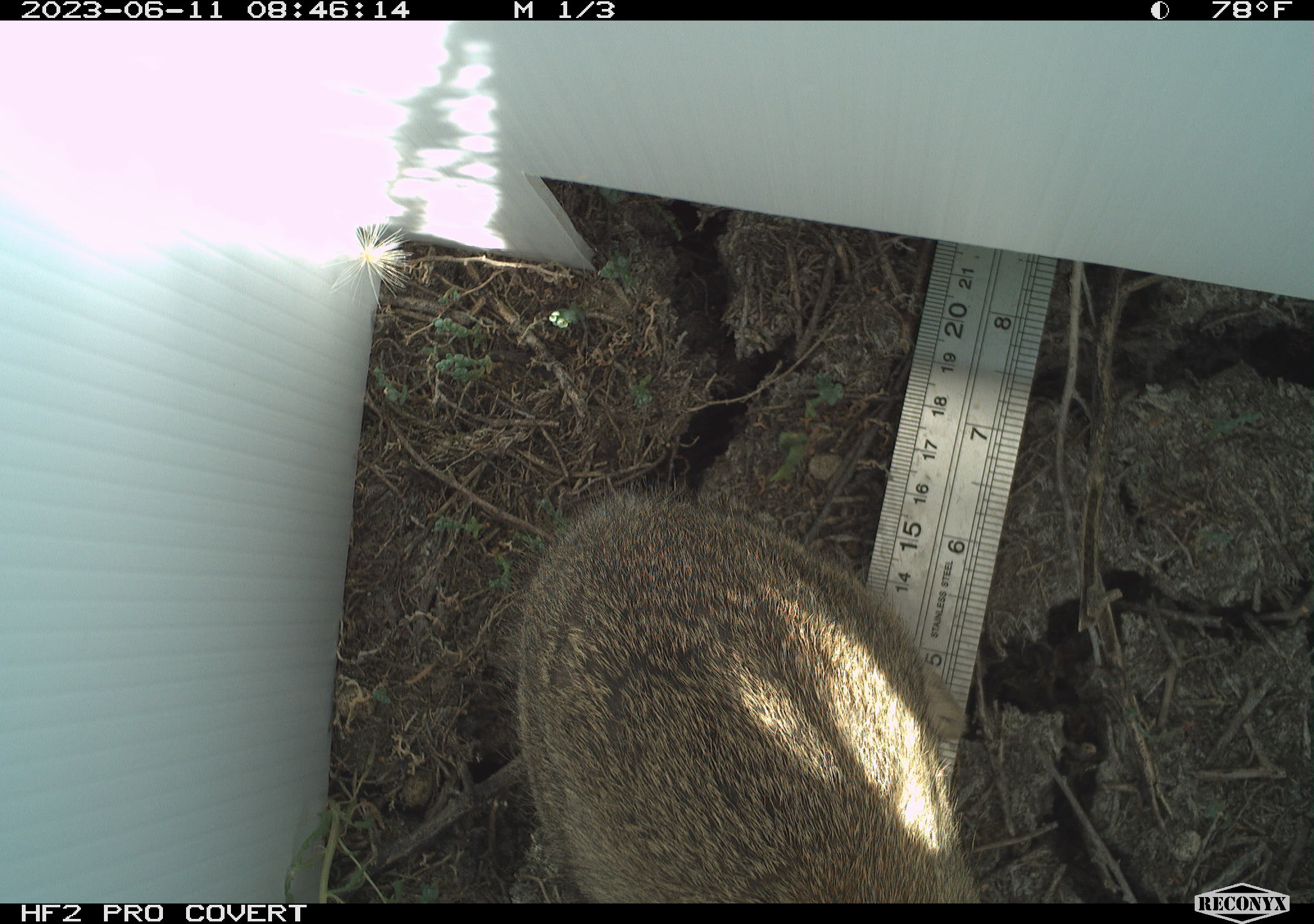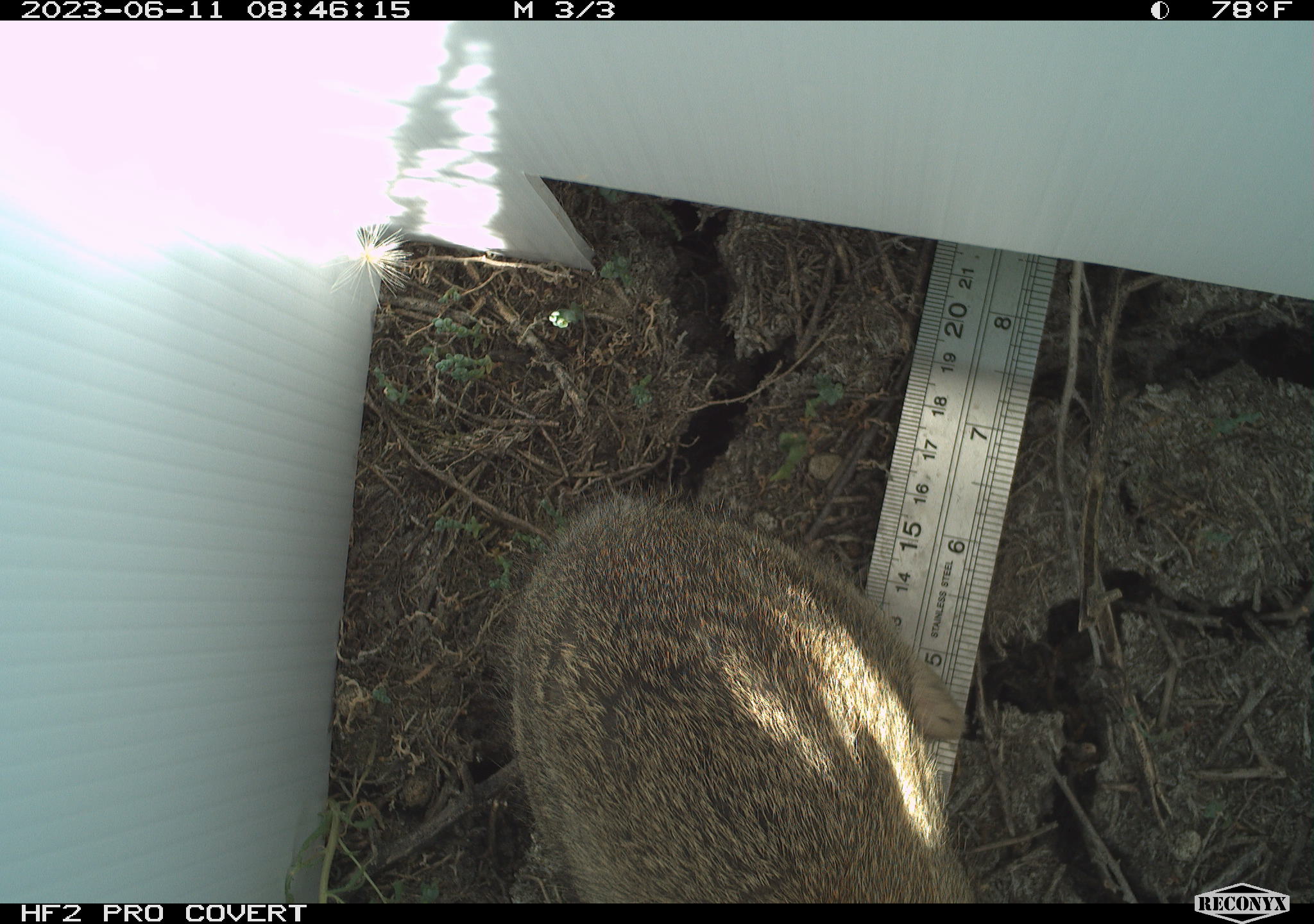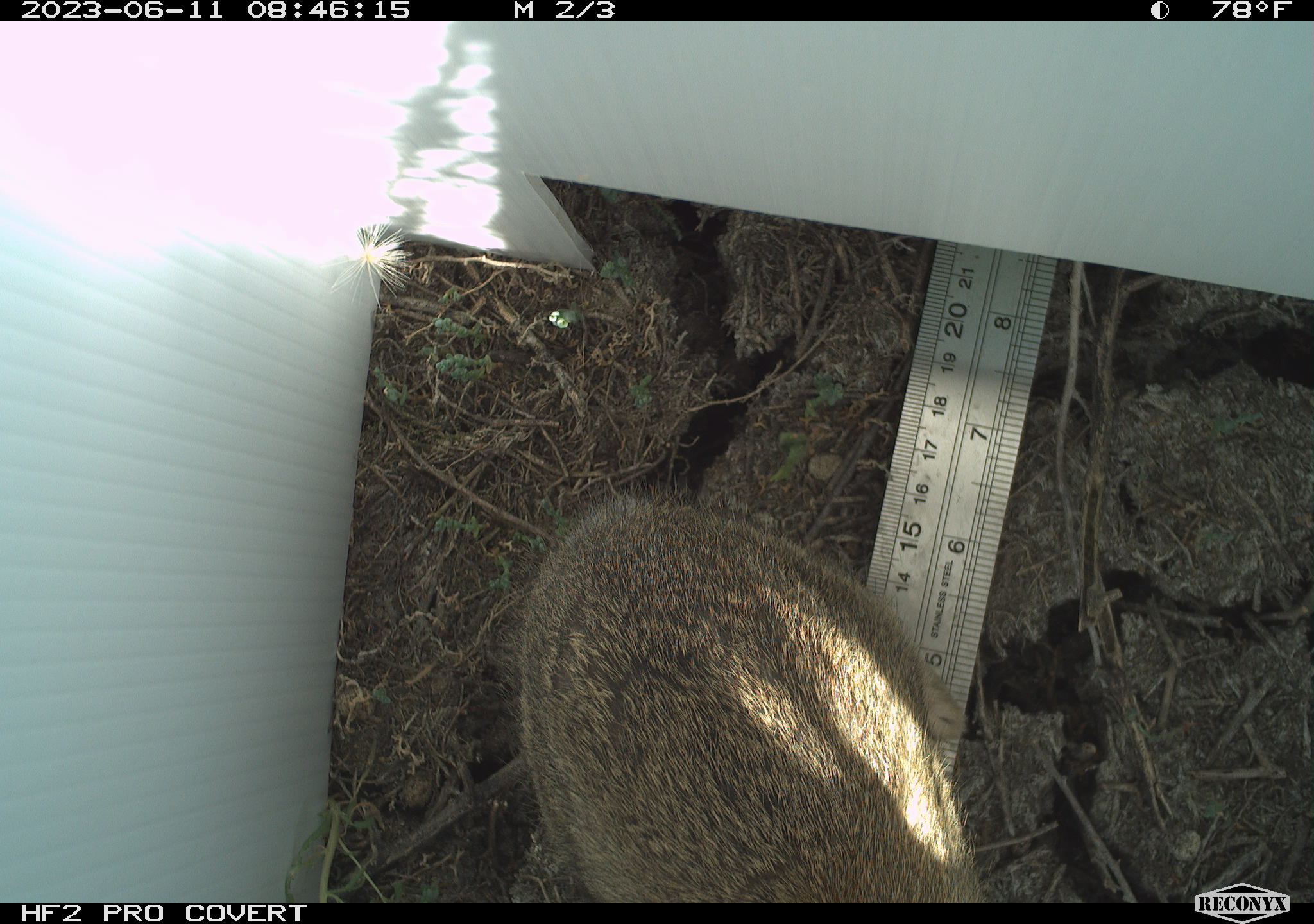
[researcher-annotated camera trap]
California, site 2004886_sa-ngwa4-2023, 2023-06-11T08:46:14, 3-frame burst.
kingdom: Animalia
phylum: Chordata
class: Mammalia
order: Lagomorpha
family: Leporidae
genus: Sylvilagus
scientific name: Sylvilagus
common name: cottontail rabbits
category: sylvilagus species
Sylvilagus species (cottontail rabbits) (Sylvilagus).